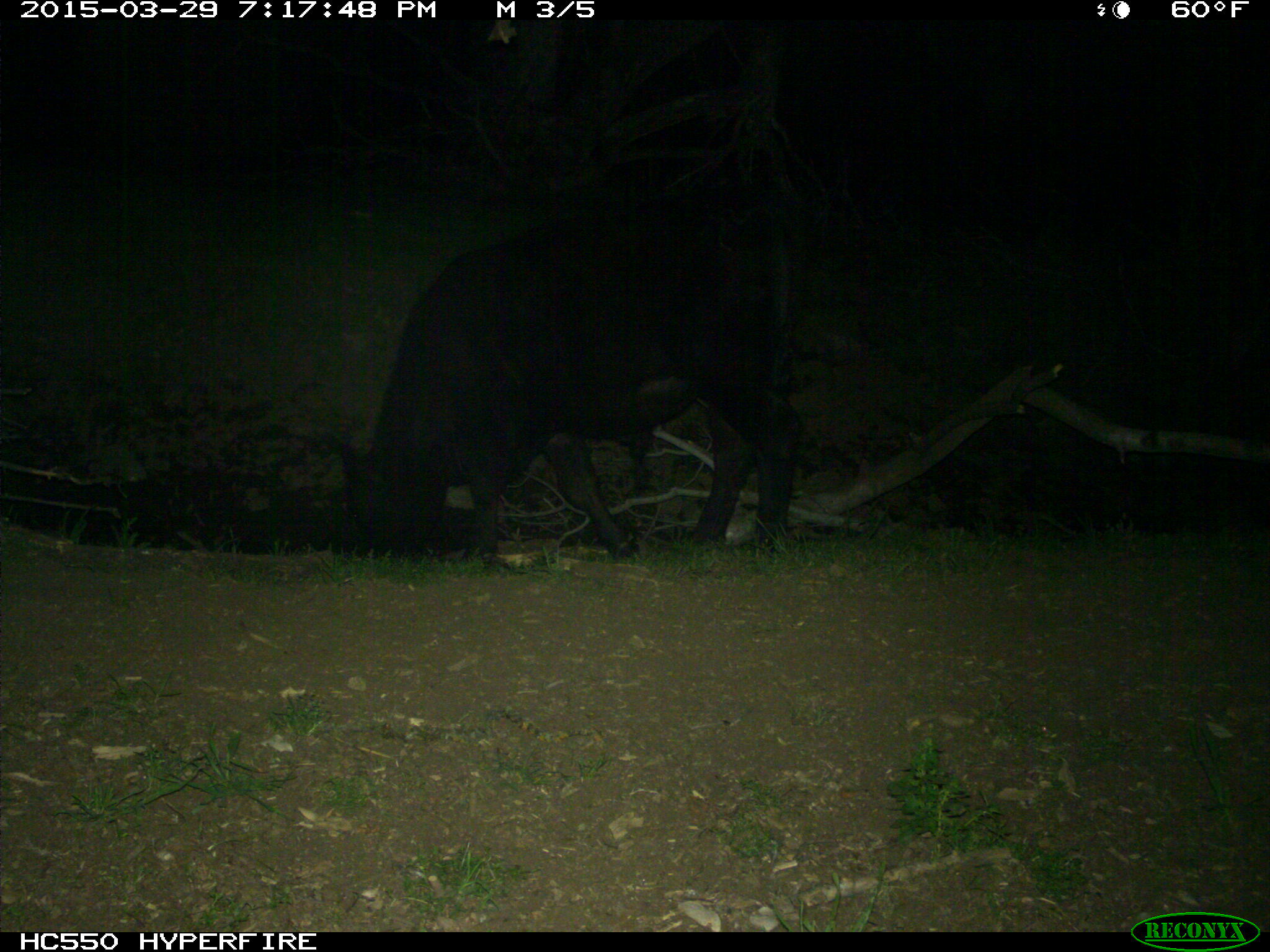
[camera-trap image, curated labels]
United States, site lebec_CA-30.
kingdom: Animalia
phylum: Chordata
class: Mammalia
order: Artiodactyla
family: Bovidae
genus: Bos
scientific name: Bos taurus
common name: domestic cow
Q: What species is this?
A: Bos taurus (domestic cow).